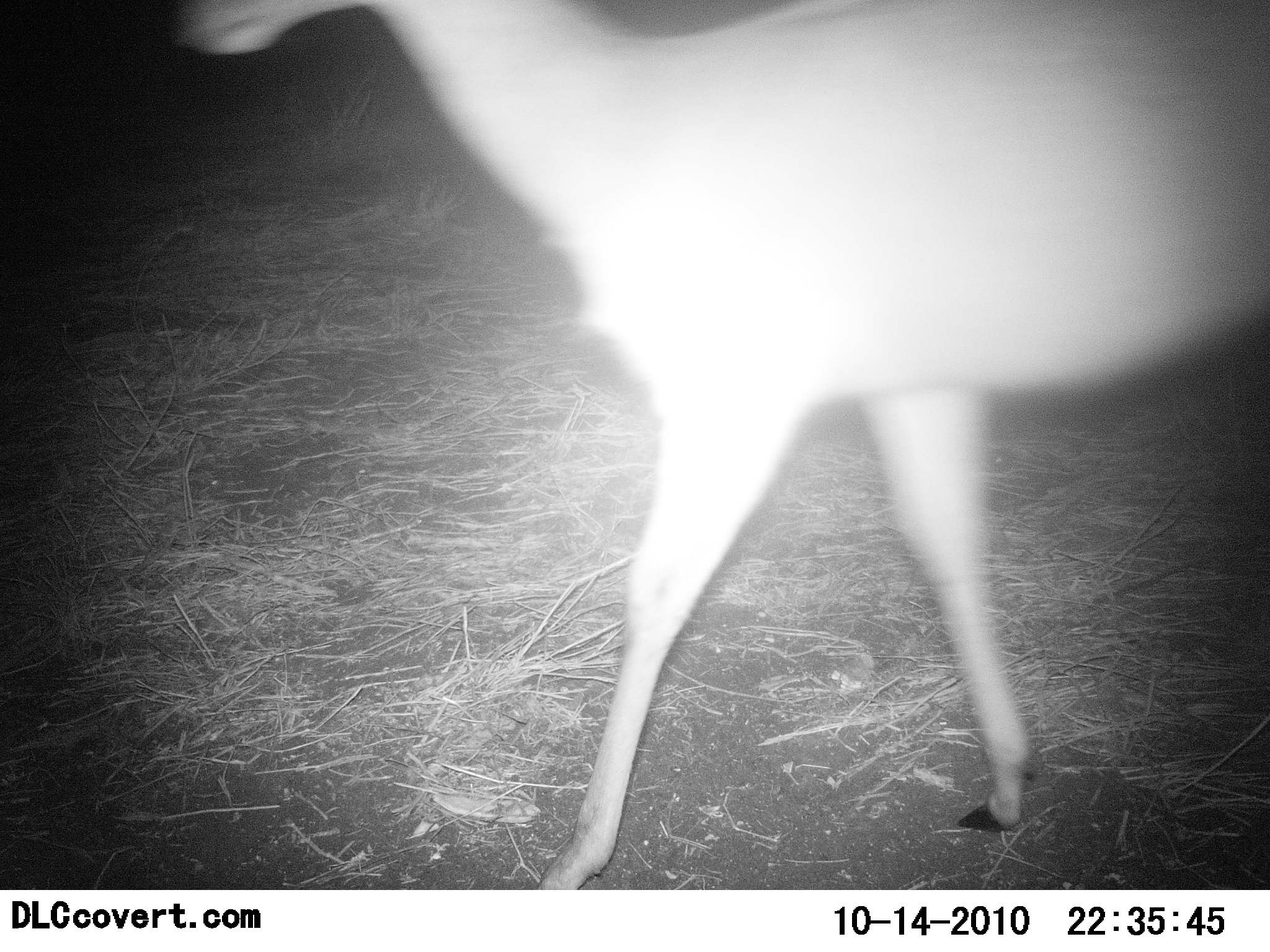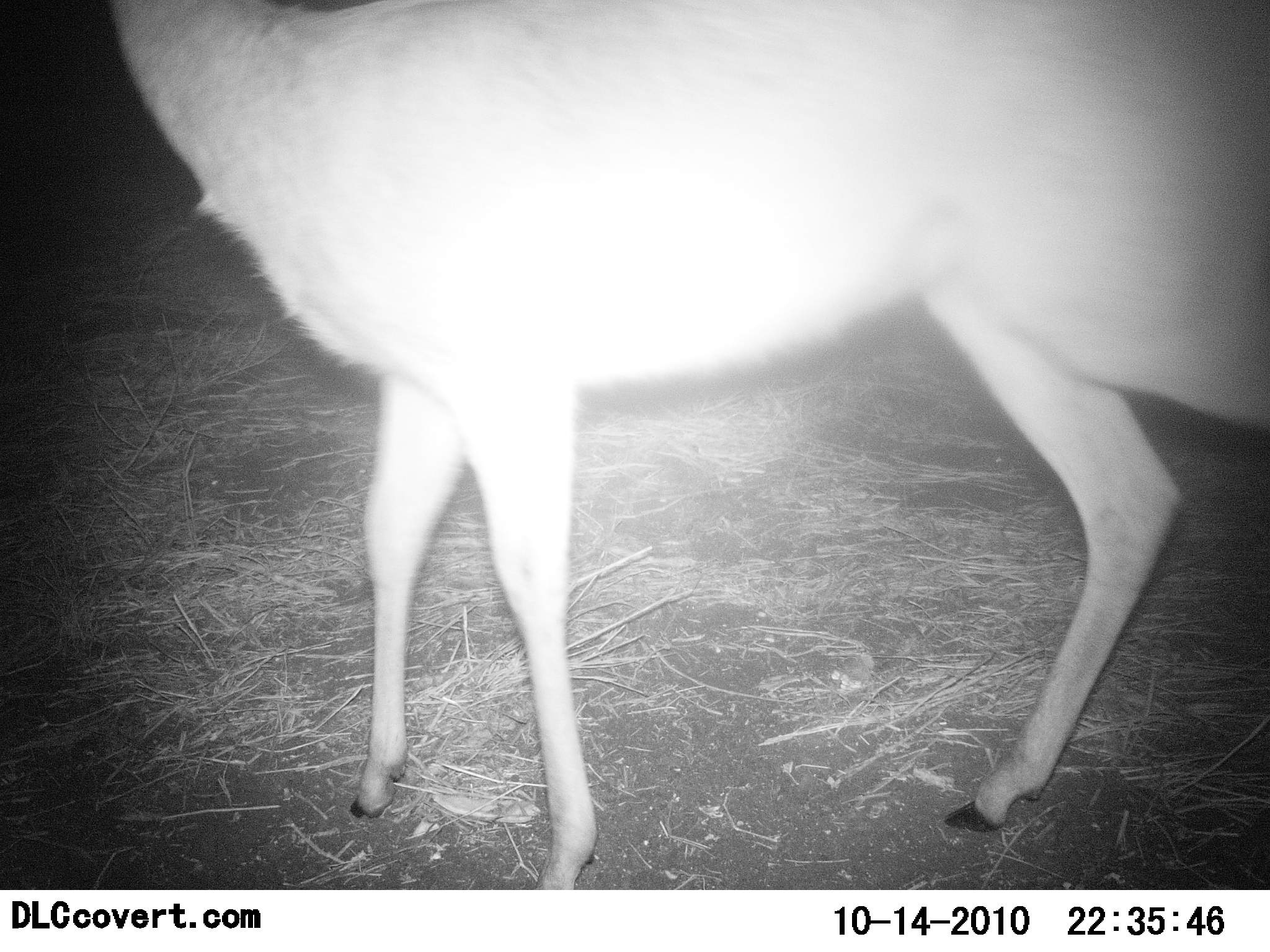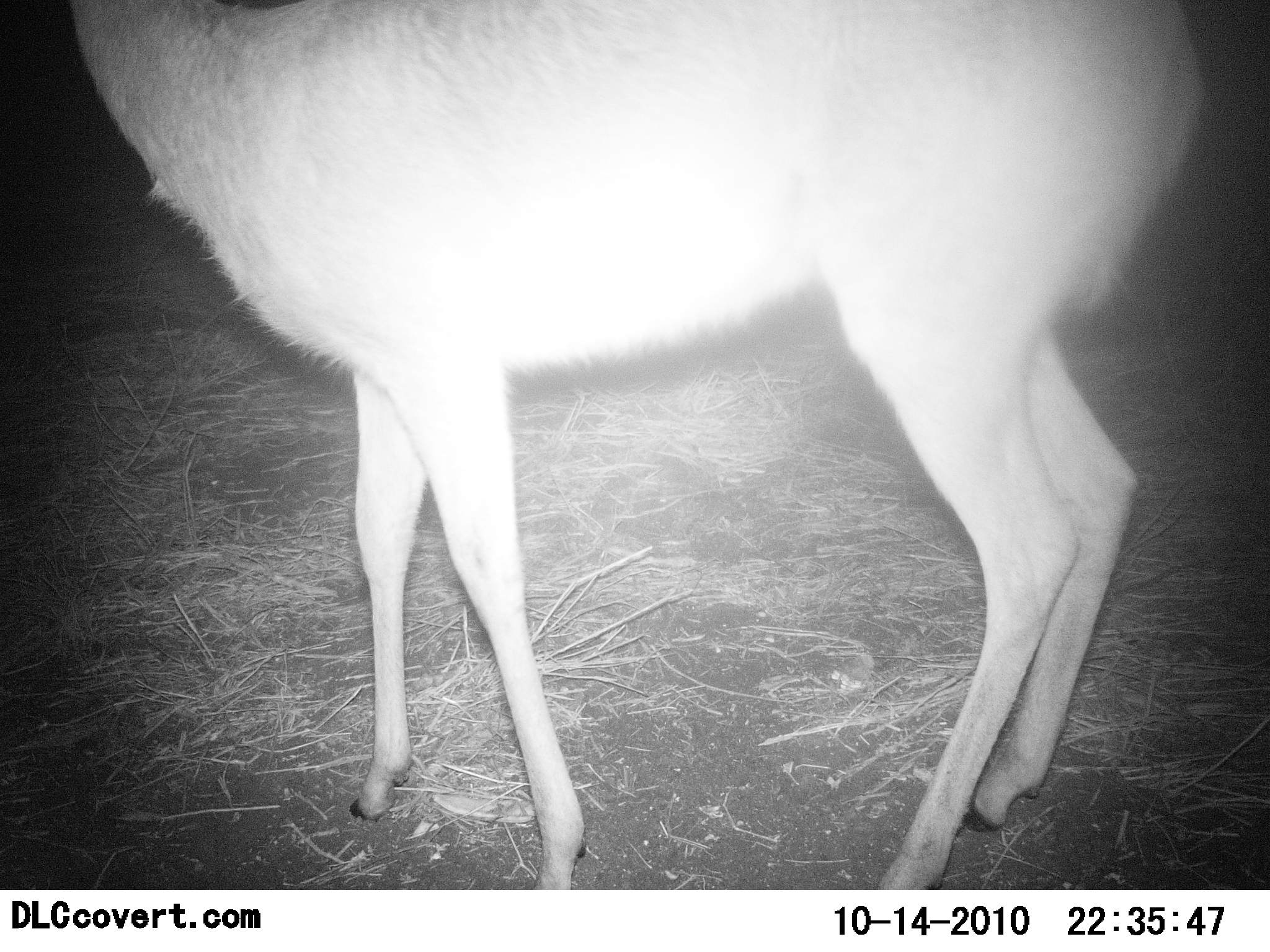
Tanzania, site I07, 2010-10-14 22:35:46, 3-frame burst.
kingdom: Animalia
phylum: Chordata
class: Mammalia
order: Artiodactyla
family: Bovidae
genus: Redunca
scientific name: Redunca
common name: reedbuck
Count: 1.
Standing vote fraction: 36%.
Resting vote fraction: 0%.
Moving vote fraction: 64%.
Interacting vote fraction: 0%.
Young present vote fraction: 0%.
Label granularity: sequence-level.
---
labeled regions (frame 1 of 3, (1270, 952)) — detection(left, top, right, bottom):
animal: detection(175, 0, 1269, 888)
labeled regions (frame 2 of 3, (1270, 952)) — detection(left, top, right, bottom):
animal: detection(109, 1, 1270, 889)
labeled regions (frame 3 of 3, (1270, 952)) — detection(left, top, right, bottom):
animal: detection(73, 0, 1203, 889)